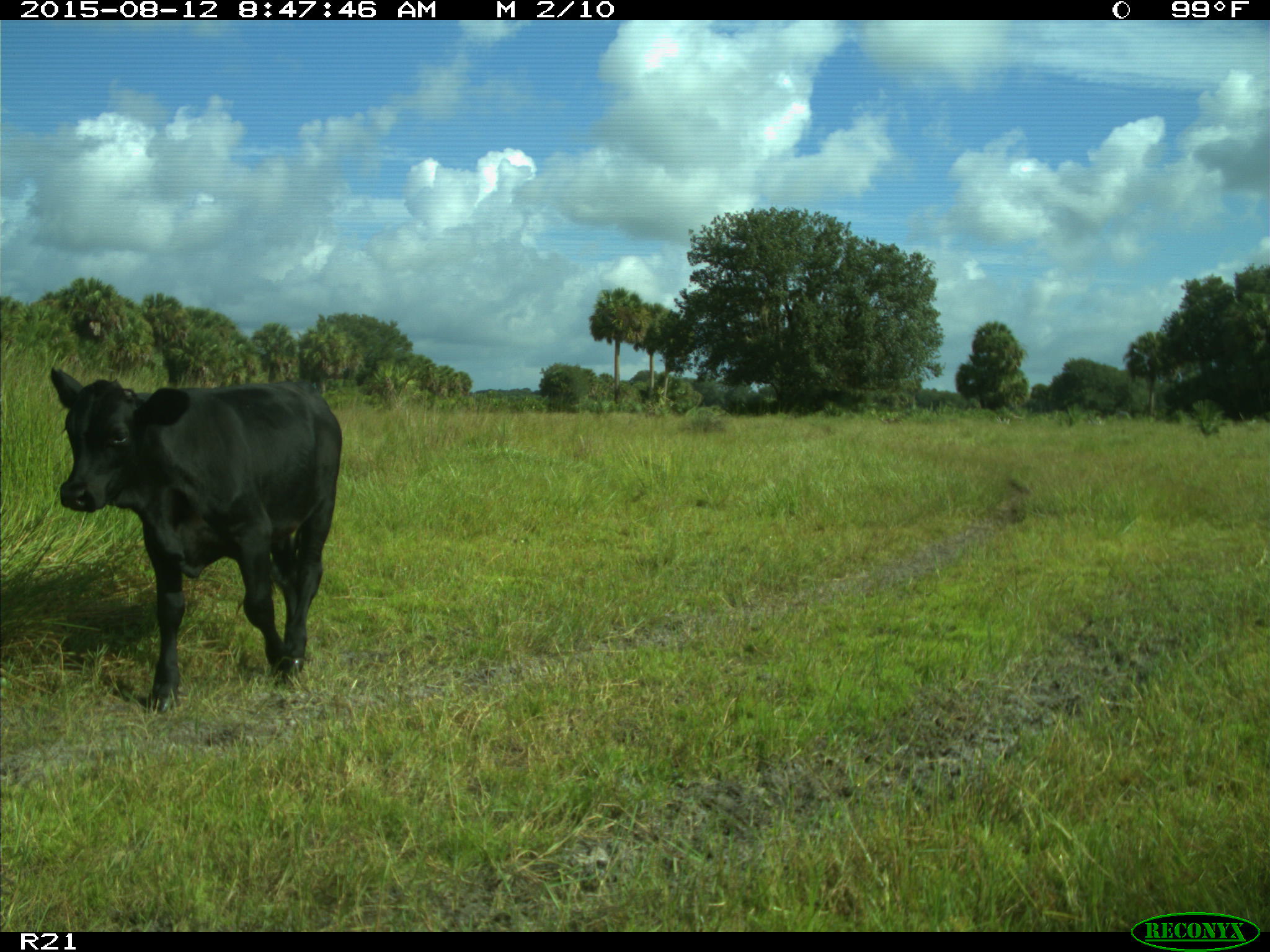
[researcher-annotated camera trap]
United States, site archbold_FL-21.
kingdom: Animalia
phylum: Chordata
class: Mammalia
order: Artiodactyla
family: Bovidae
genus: Bos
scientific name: Bos taurus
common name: domestic cow